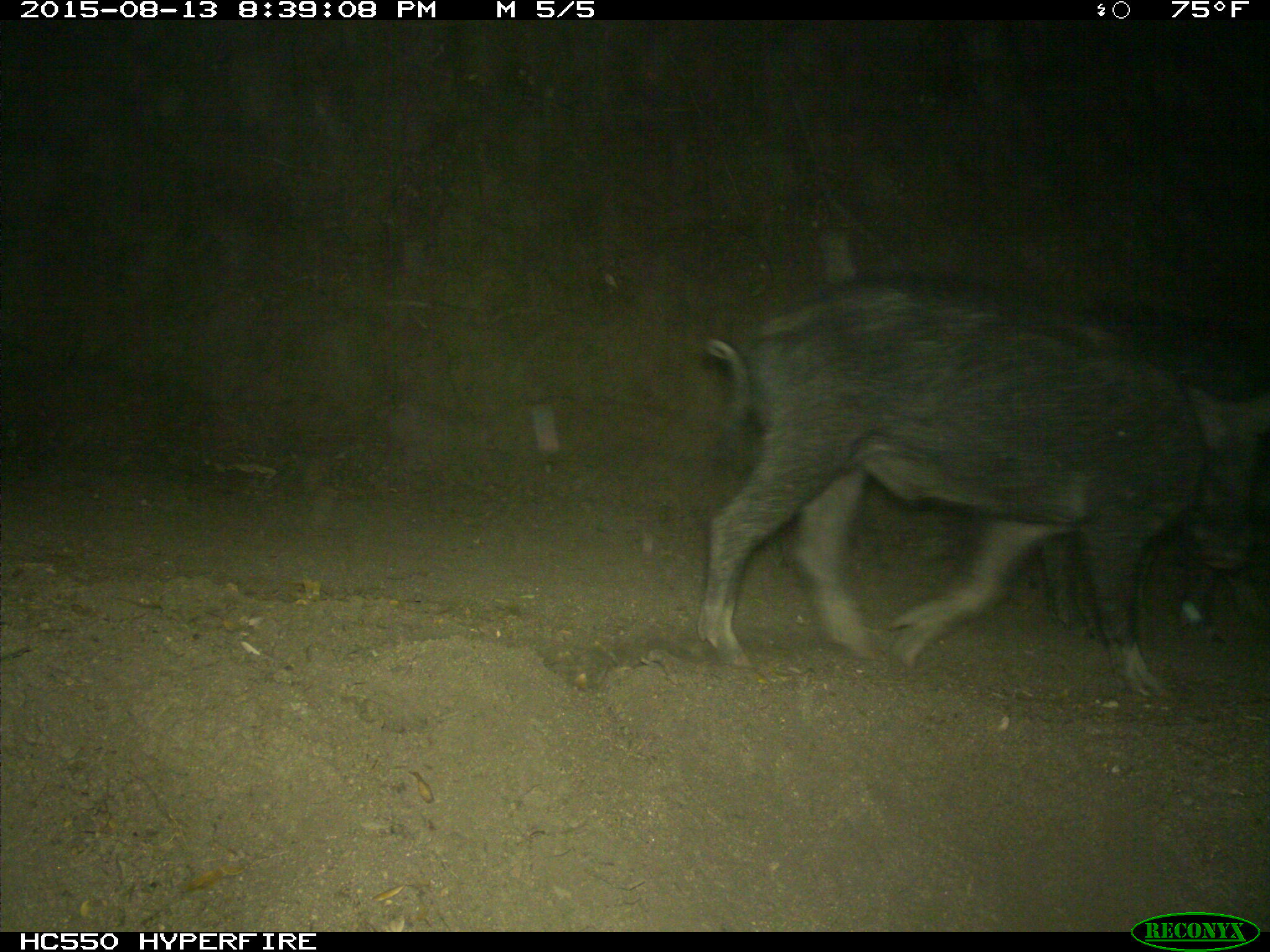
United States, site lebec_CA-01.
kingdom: Animalia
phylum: Chordata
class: Mammalia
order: Artiodactyla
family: Suidae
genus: Sus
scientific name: Sus scrofa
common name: wild boar